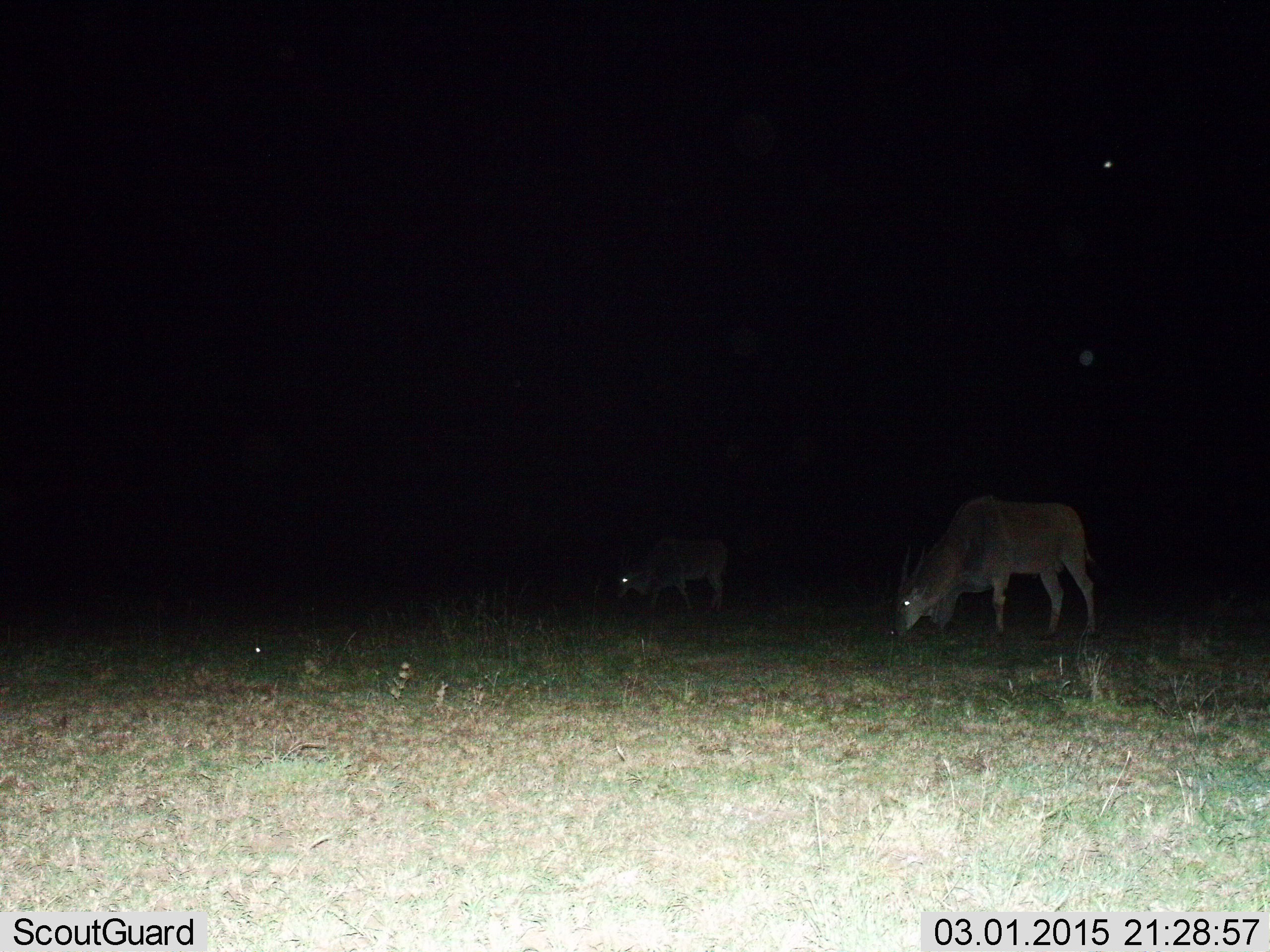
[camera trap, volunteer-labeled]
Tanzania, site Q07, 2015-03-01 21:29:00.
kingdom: Animalia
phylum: Chordata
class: Mammalia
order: Artiodactyla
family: Bovidae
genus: Tragelaphus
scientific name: Tragelaphus oryx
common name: eland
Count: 2.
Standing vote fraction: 30%.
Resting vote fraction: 0%.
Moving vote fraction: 0%.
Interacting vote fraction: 0%.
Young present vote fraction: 0%.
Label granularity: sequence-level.